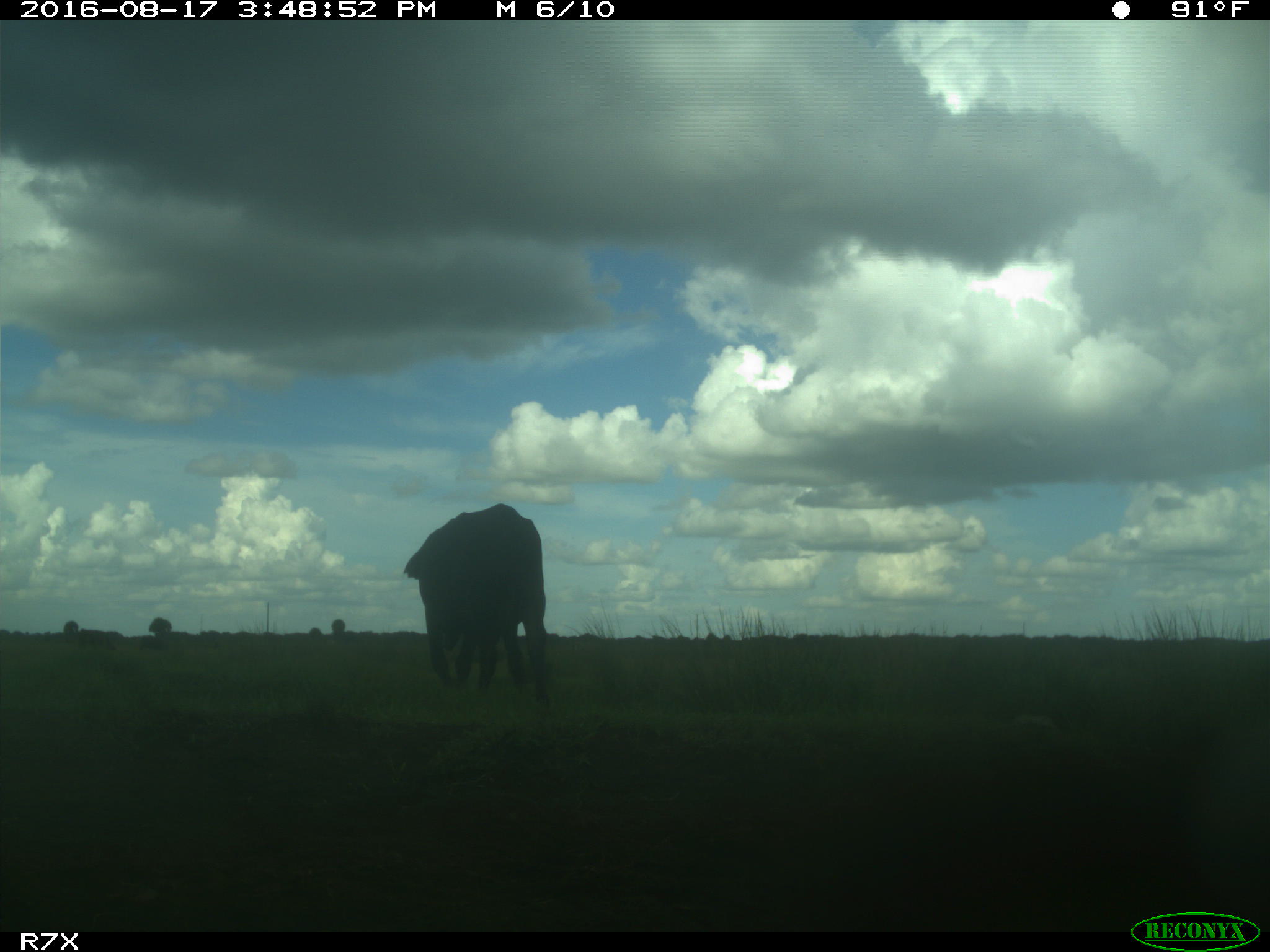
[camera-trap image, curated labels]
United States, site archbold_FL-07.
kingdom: Animalia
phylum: Chordata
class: Mammalia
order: Artiodactyla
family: Bovidae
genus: Bos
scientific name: Bos taurus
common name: domestic cow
Bos taurus (domestic cow).